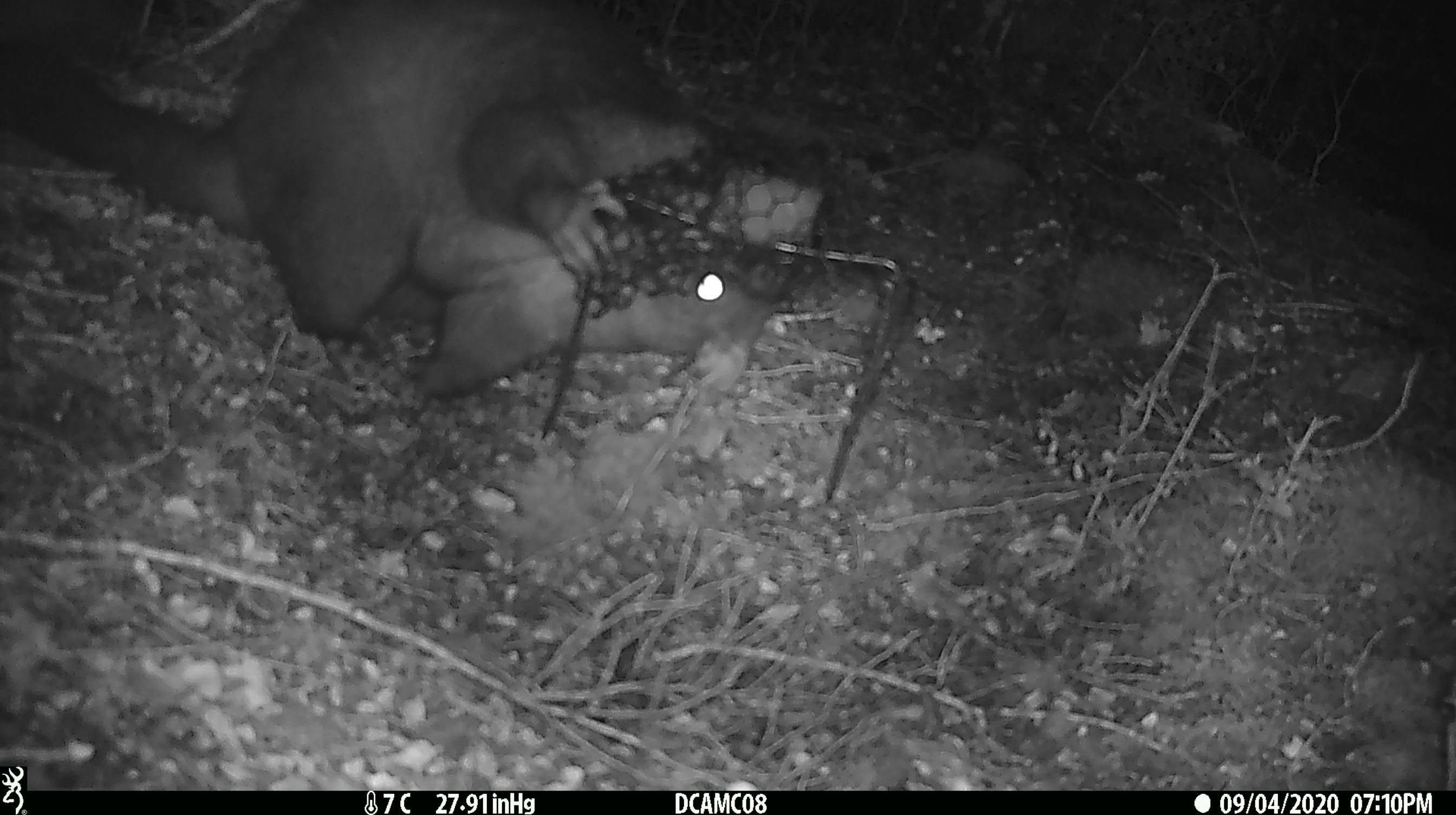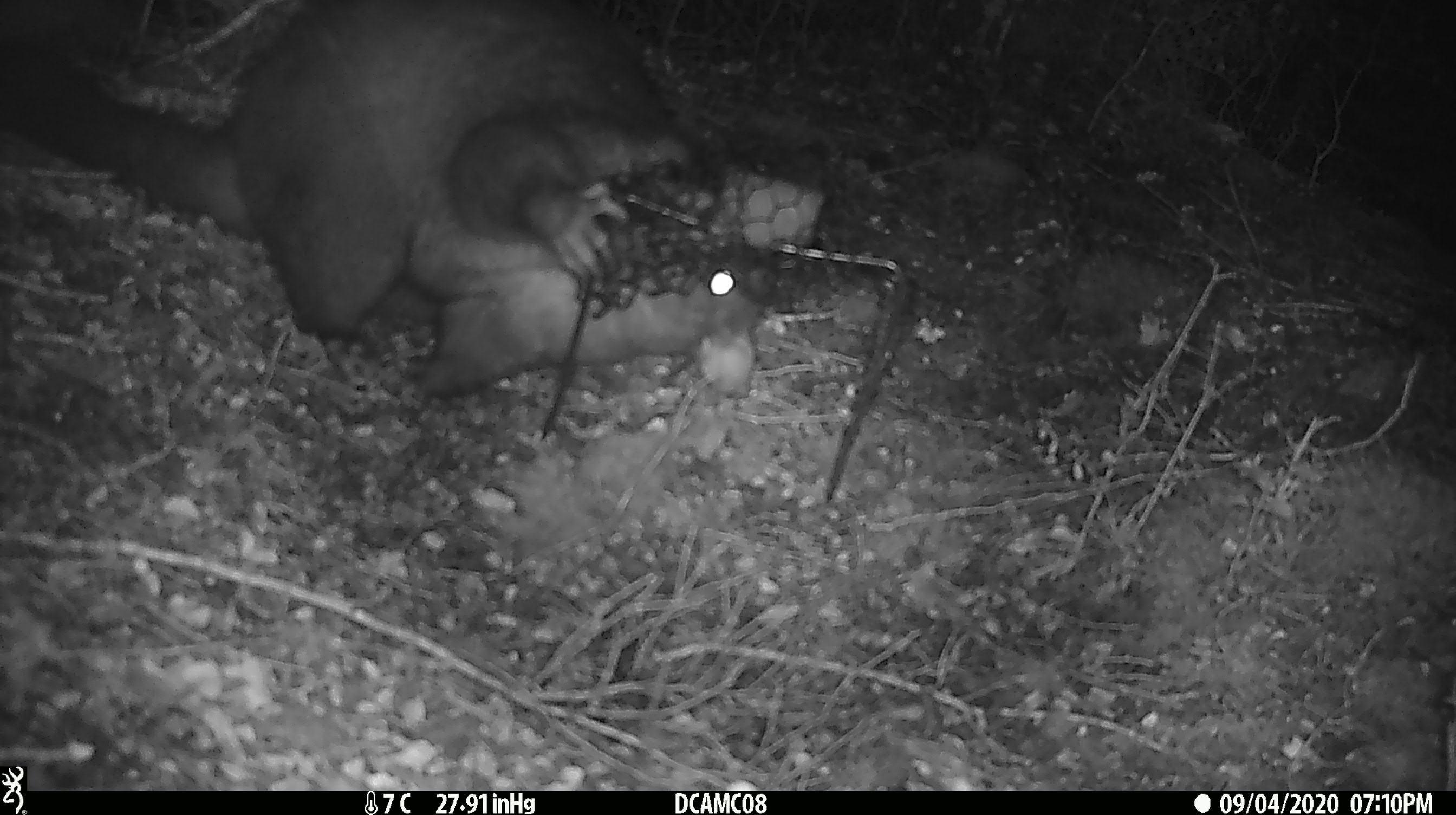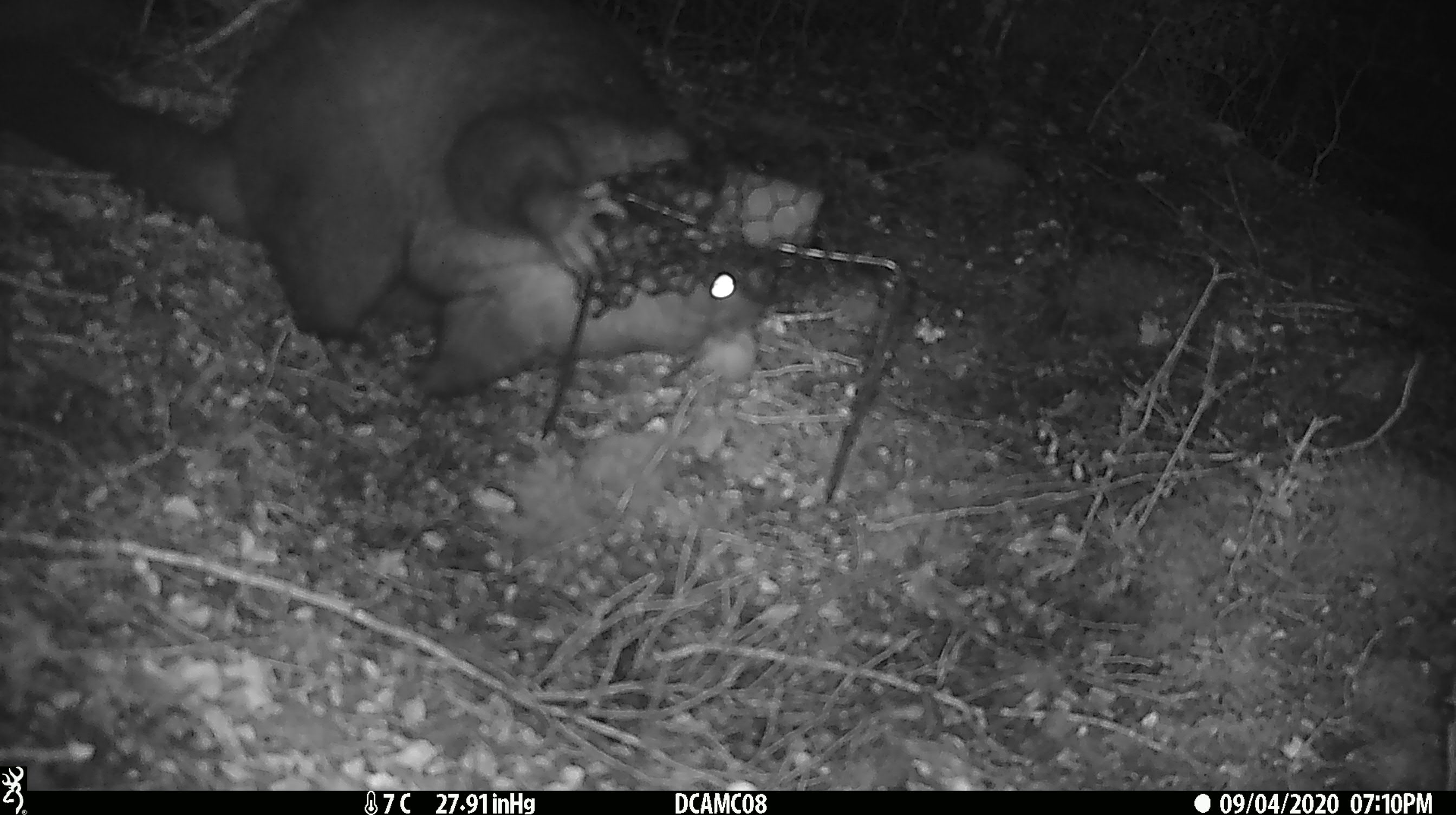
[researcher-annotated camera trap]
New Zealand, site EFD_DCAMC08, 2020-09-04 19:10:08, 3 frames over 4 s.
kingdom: Animalia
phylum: Chordata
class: Mammalia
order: Diprotodontia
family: Phalangeridae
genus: Trichosurus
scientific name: Trichosurus vulpecula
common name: common brushtail possum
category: possum